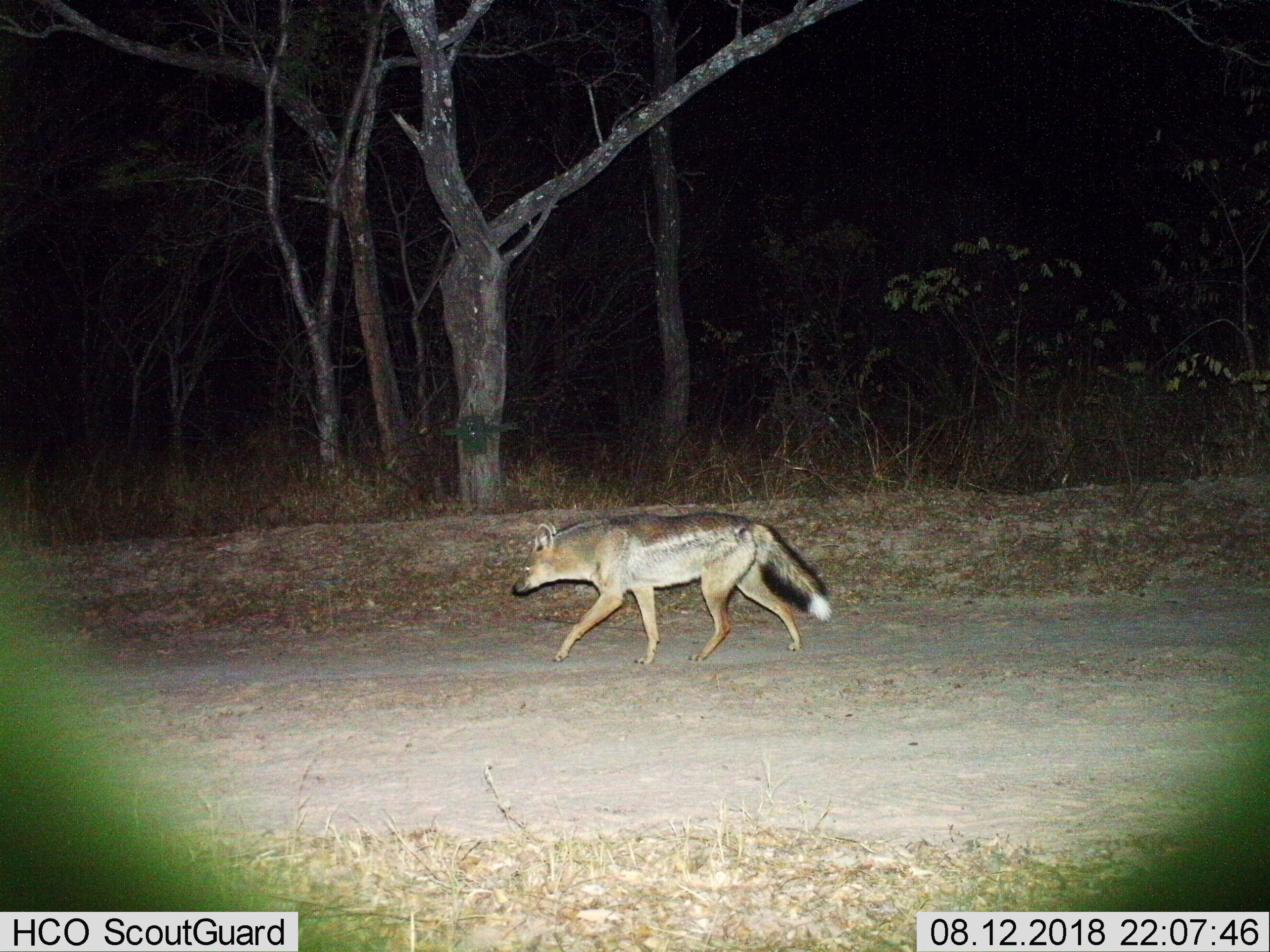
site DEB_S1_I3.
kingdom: Animalia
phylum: Chordata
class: Mammalia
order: Carnivora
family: Canidae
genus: Lupulella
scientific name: Lupulella mesomelas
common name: black-backed jackal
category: jackalblackbacked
Jackalblackbacked (black-backed jackal) (Lupulella mesomelas), count 1. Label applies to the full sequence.